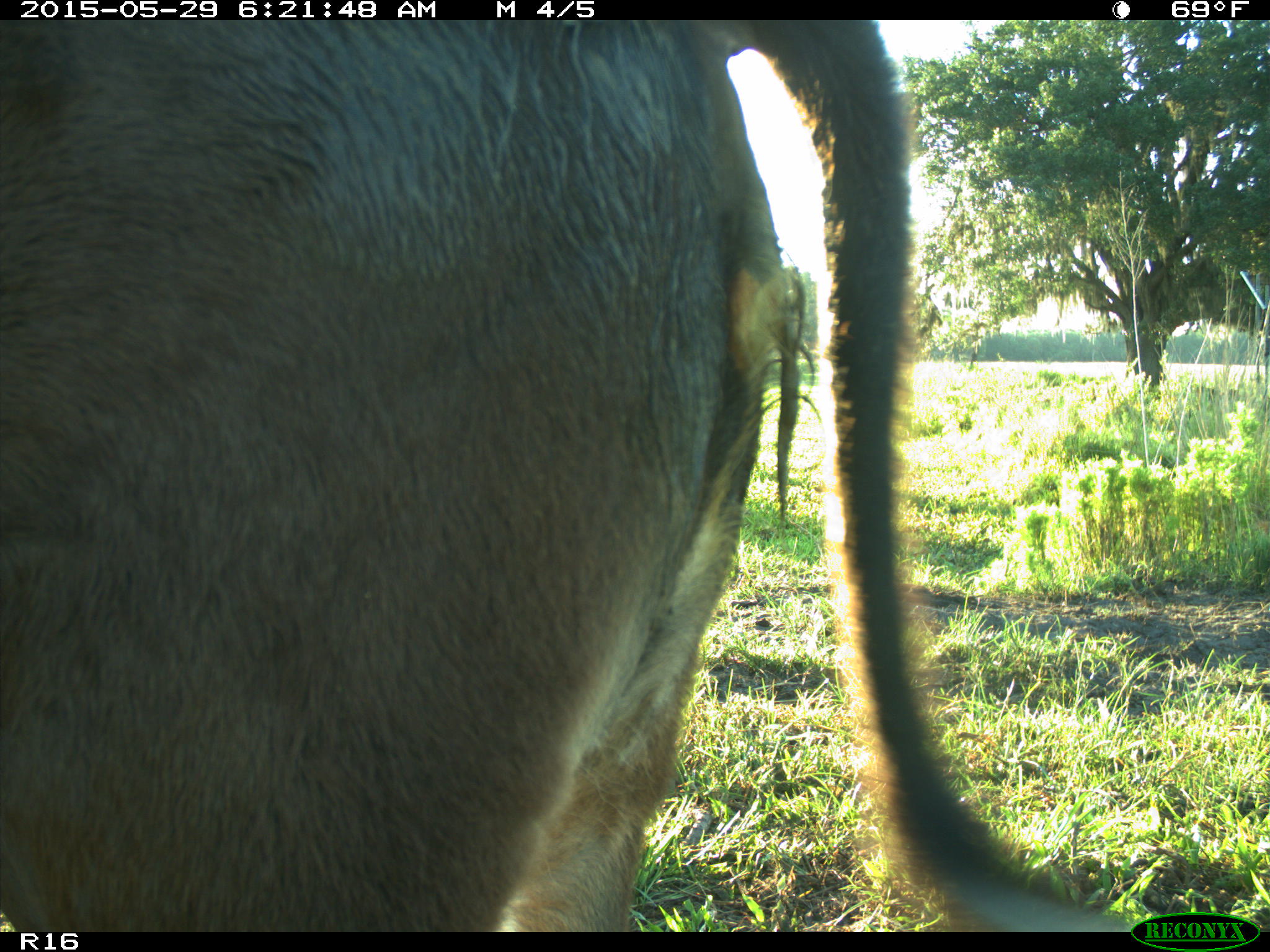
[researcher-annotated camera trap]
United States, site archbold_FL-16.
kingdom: Animalia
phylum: Chordata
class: Mammalia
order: Artiodactyla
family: Bovidae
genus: Bos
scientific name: Bos taurus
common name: domestic cow